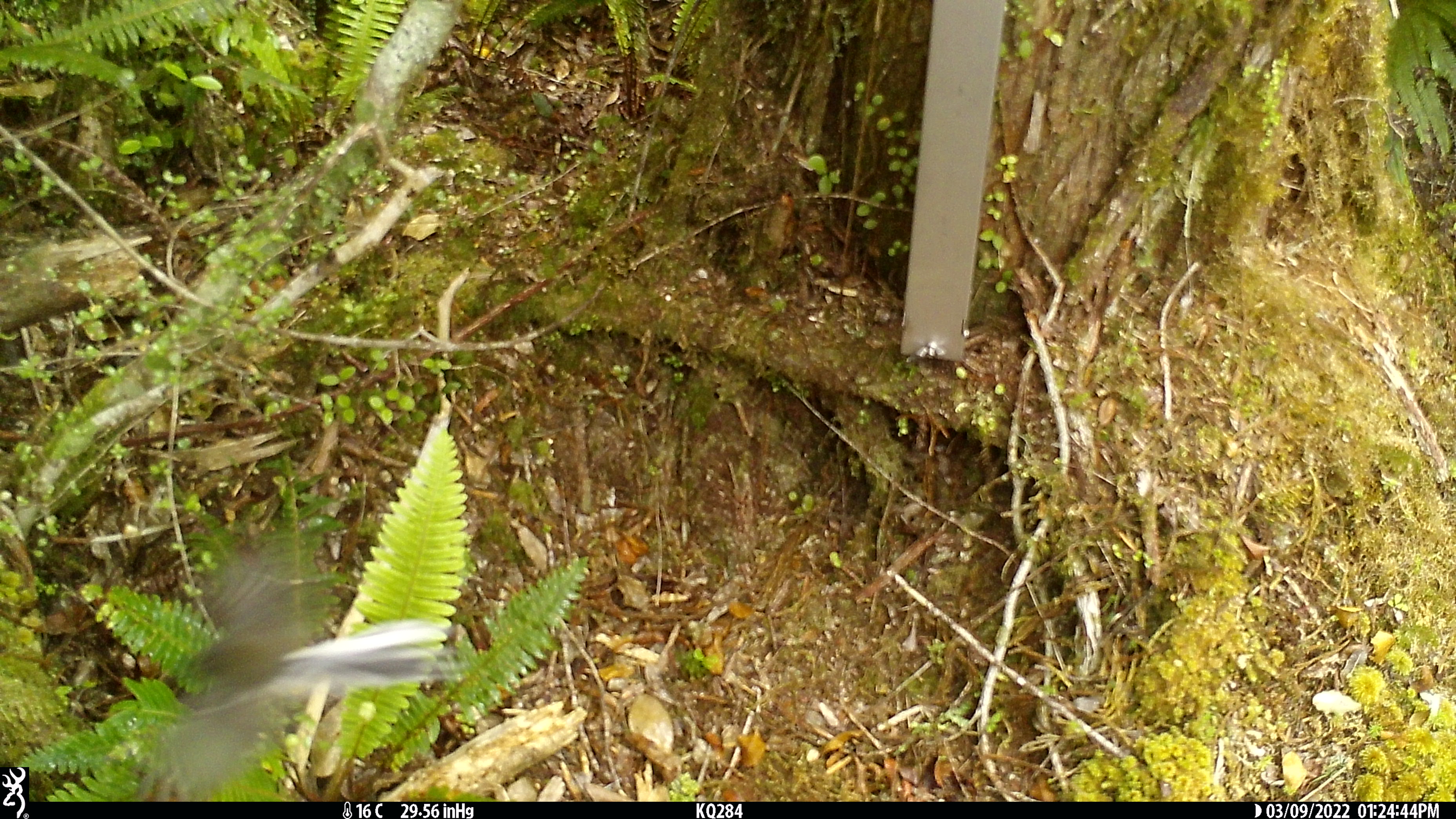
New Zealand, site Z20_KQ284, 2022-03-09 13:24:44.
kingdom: Animalia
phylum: Chordata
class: Aves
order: Passeriformes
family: Rhipiduridae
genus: Rhipidura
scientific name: Rhipidura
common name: fantails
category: fantail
Fantail (fantails) (Rhipidura).